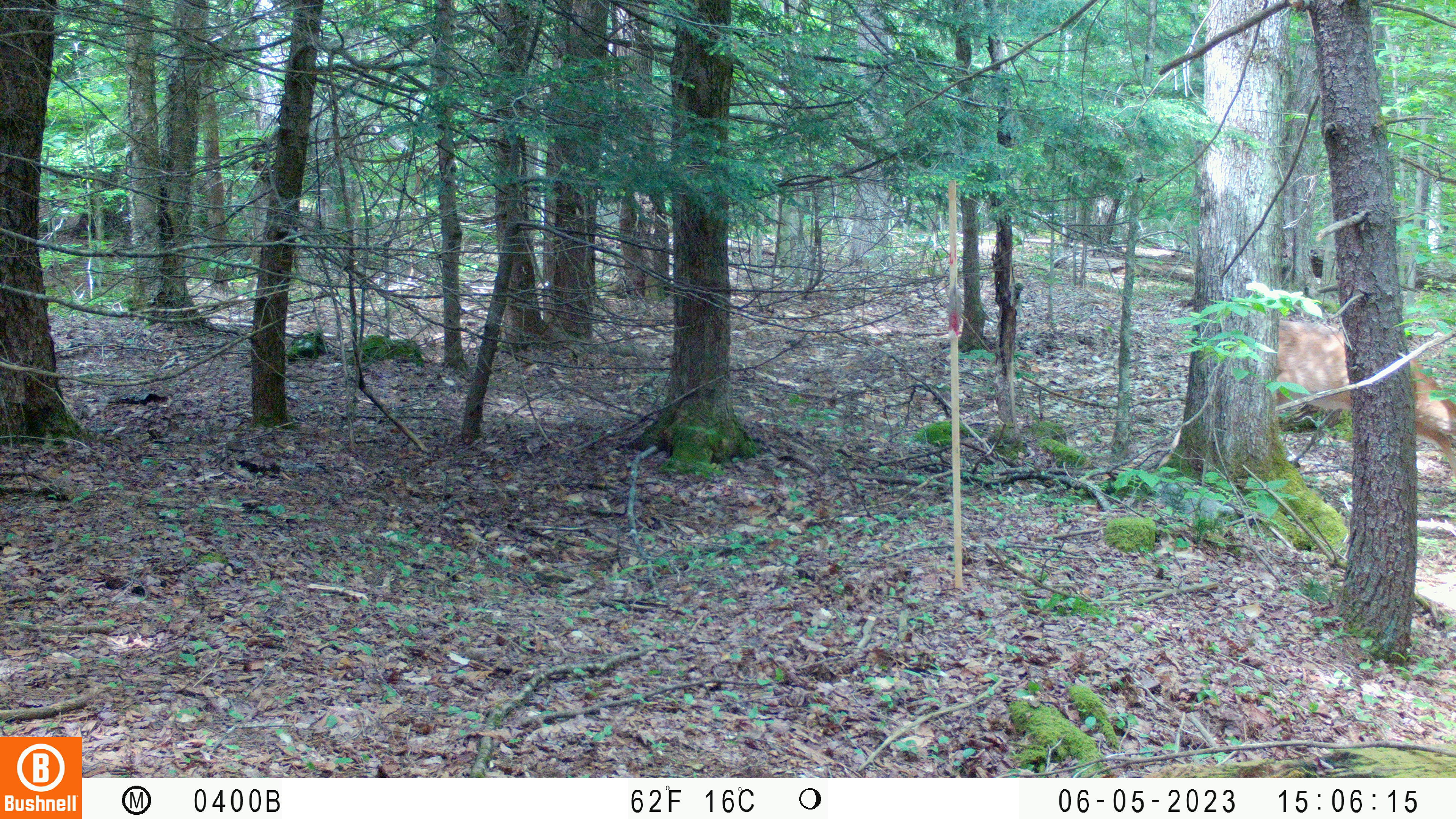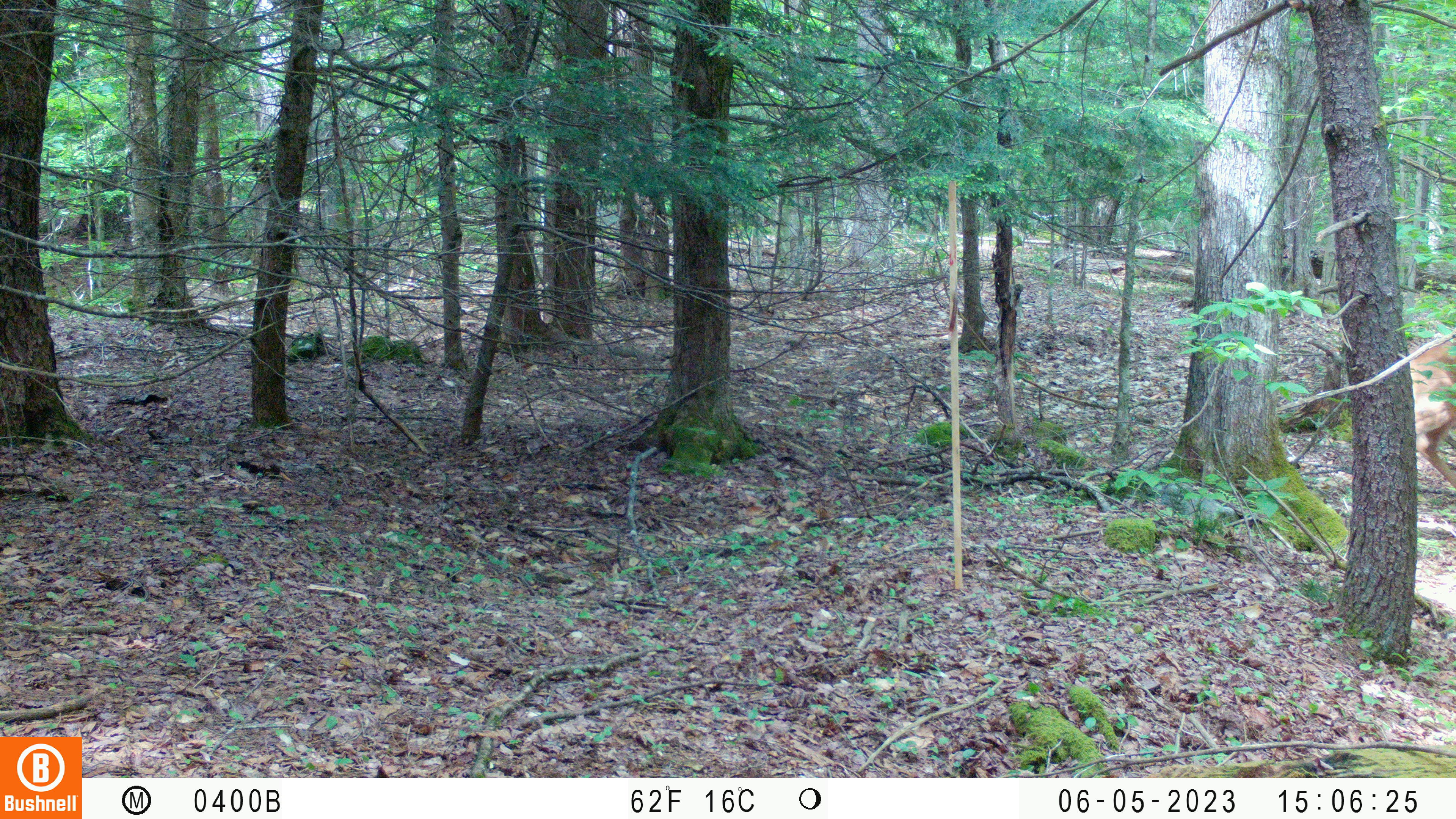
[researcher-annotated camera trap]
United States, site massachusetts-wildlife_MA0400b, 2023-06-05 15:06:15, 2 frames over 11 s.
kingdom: Animalia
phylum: Chordata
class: Mammalia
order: Artiodactyla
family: Cervidae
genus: Odocoileus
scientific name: Odocoileus virginianus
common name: white-tailed deer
White-tailed deer (Odocoileus virginianus).